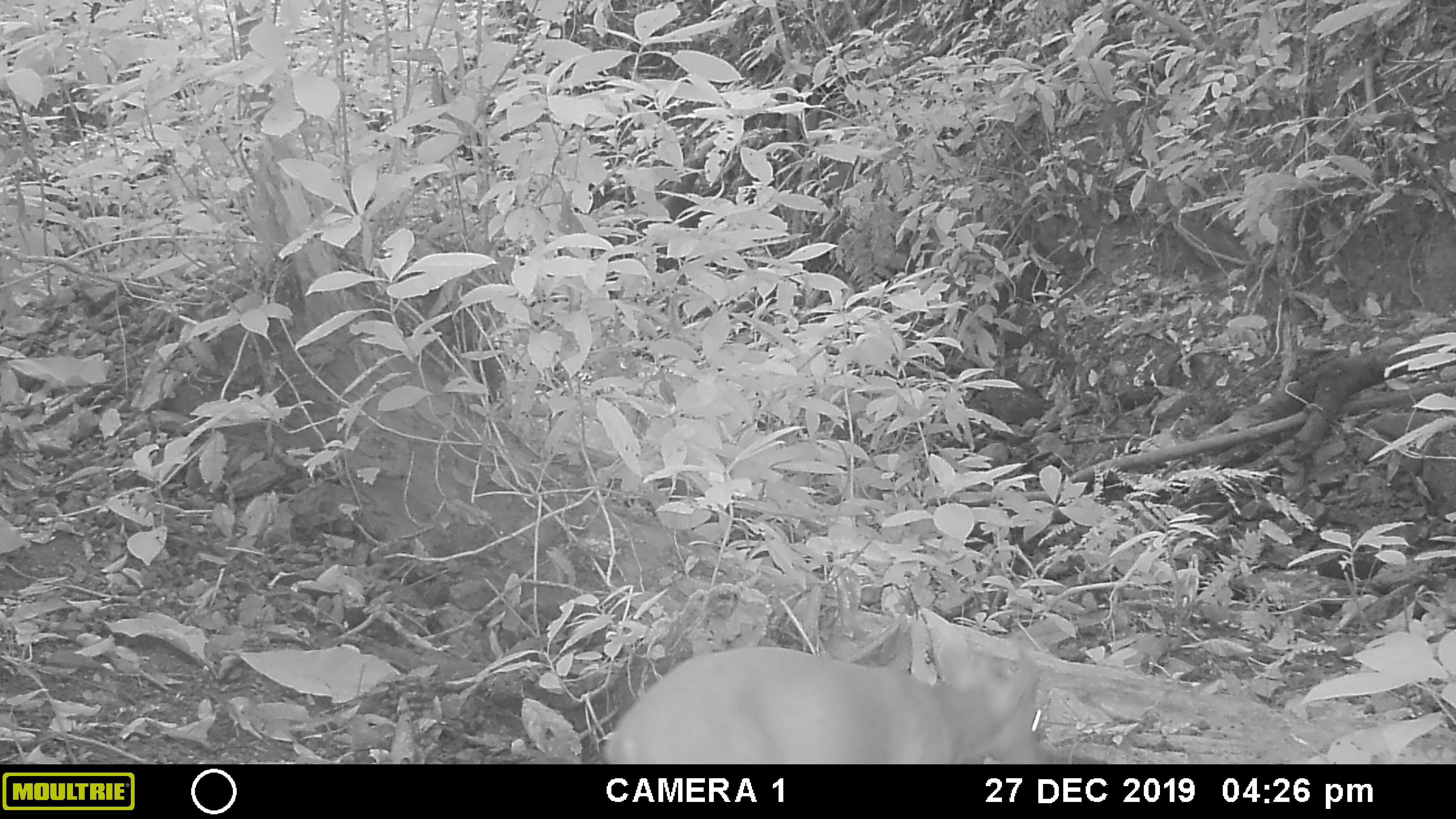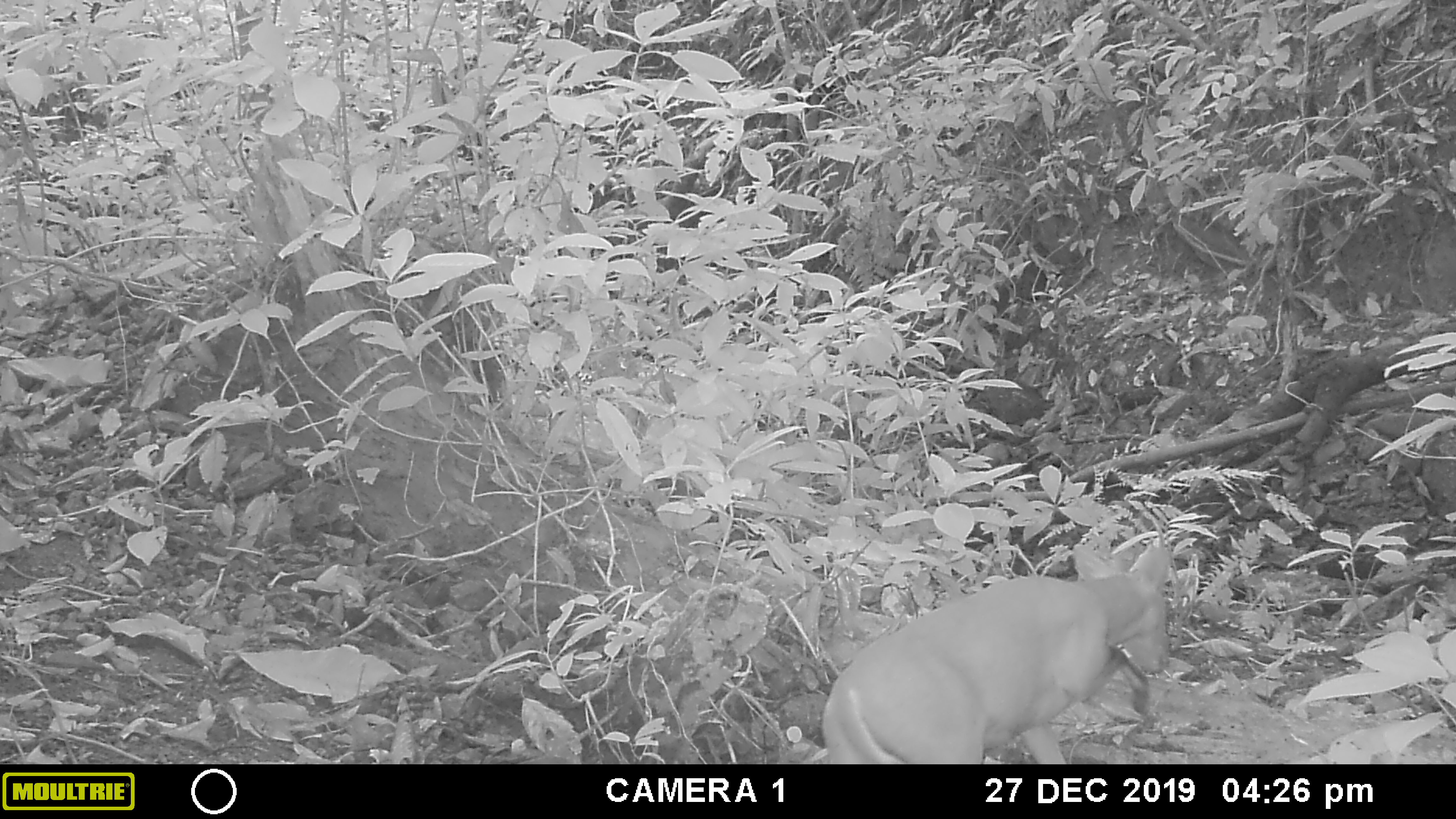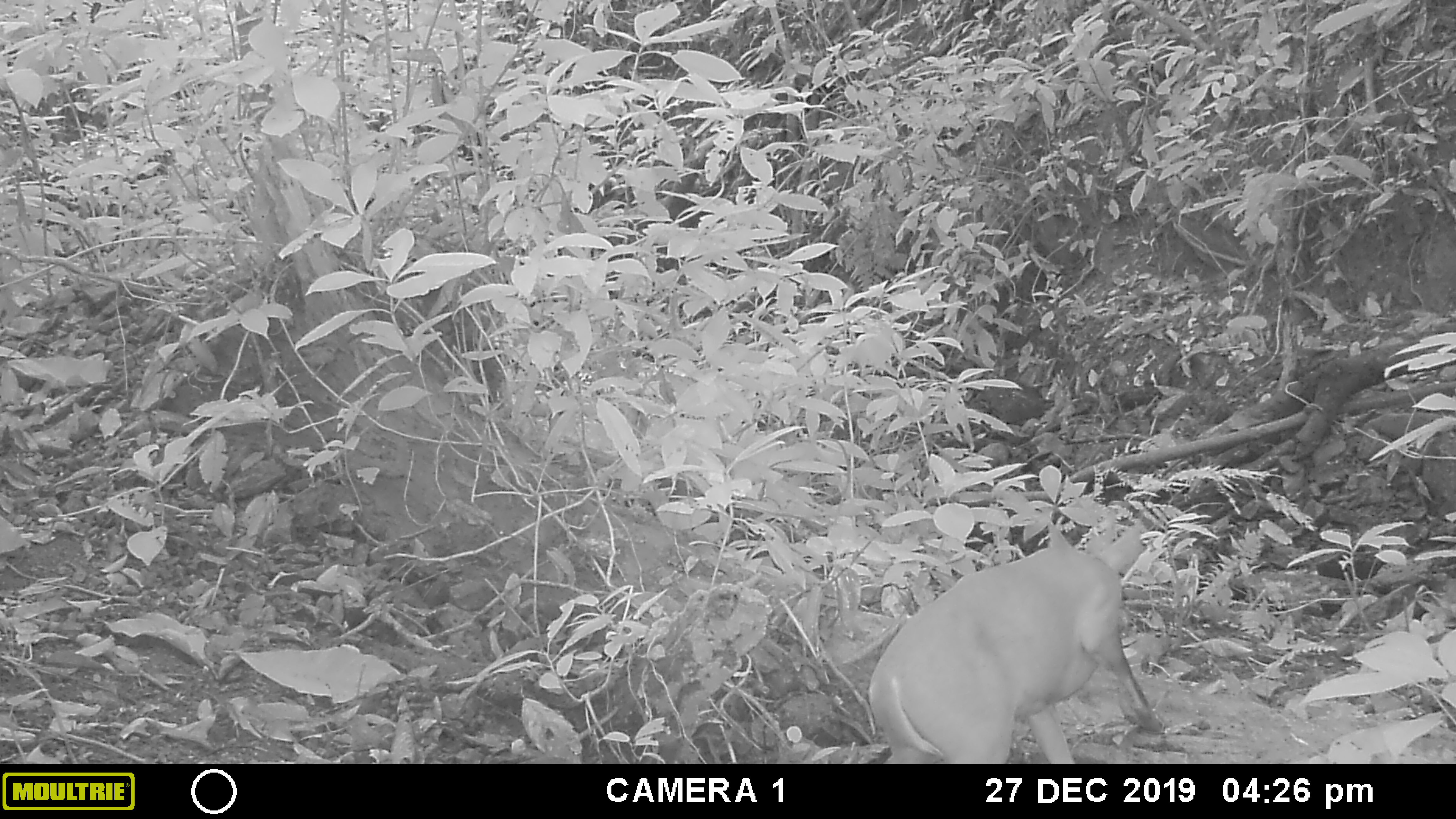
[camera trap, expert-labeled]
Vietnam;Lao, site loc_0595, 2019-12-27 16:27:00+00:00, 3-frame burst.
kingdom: Animalia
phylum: Chordata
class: Mammalia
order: Artiodactyla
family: Cervidae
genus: Muntiacus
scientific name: Muntiacus muntjak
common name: red muntjac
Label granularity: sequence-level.